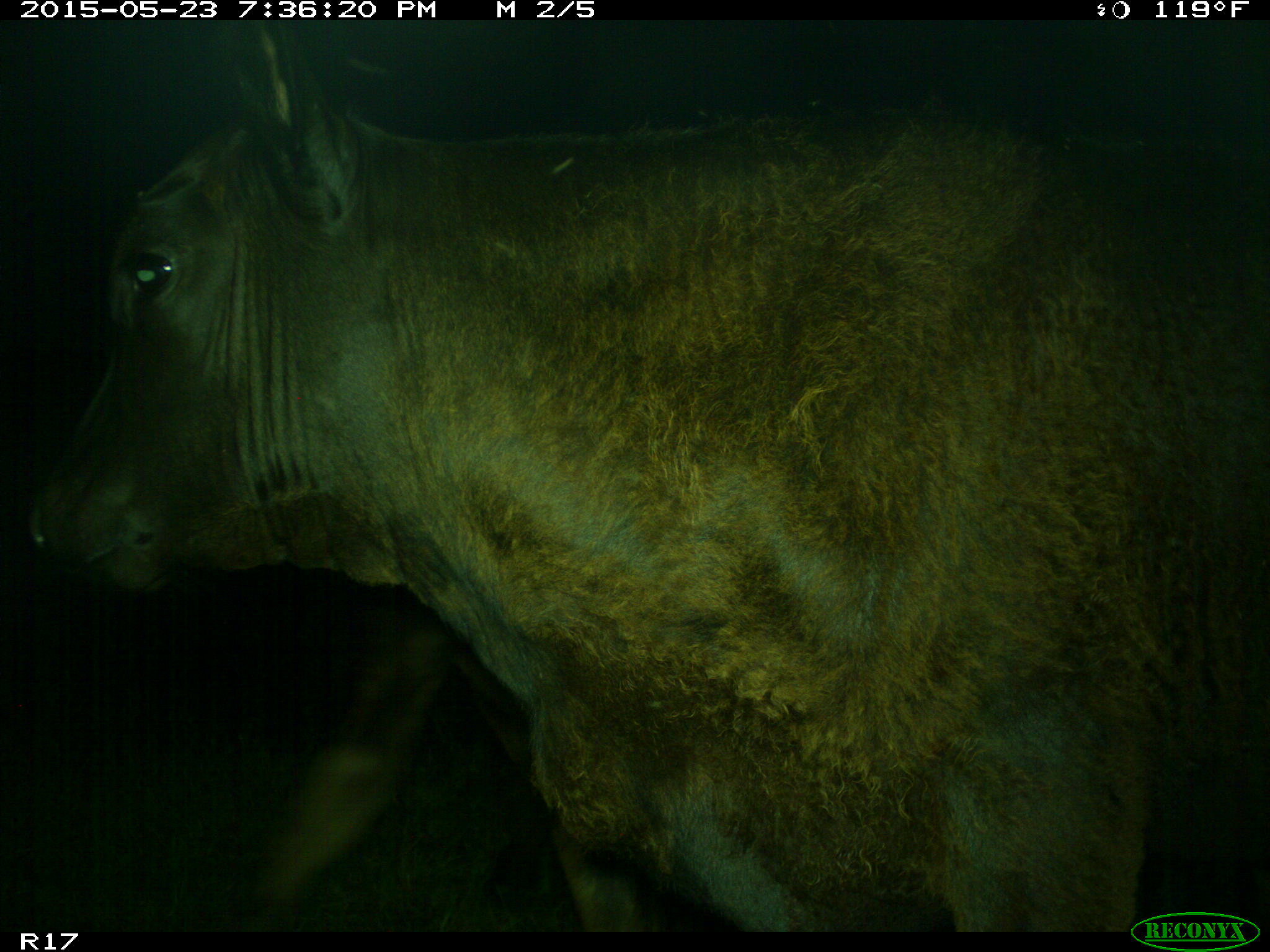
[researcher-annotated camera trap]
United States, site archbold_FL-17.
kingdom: Animalia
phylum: Chordata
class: Mammalia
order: Artiodactyla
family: Bovidae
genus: Bos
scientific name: Bos taurus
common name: domestic cow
Bos taurus (domestic cow).